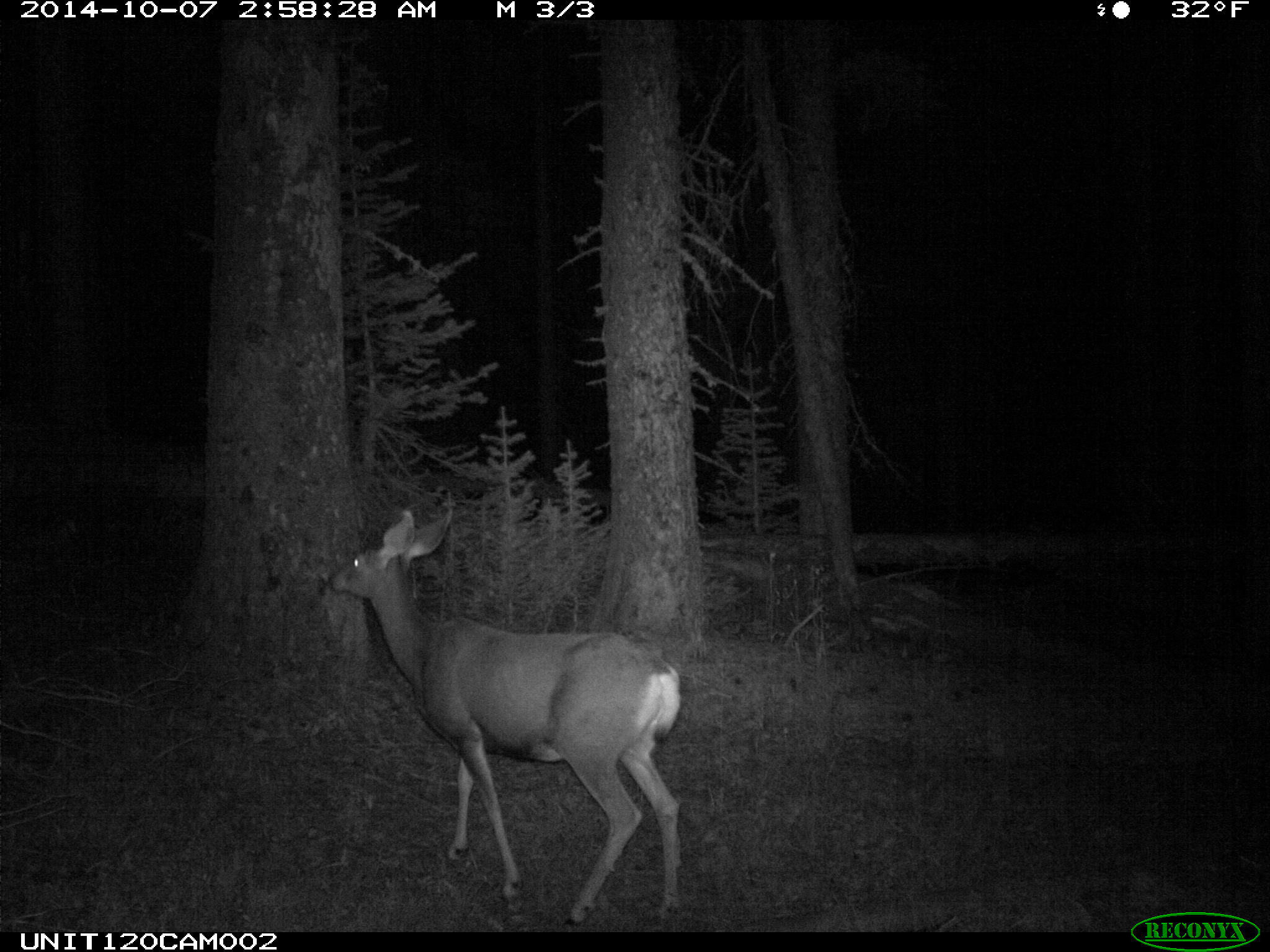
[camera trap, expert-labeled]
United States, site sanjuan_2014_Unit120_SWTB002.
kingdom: Animalia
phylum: Chordata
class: Mammalia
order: Artiodactyla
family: Cervidae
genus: Odocoileus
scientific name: Odocoileus hemionus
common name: mule deer